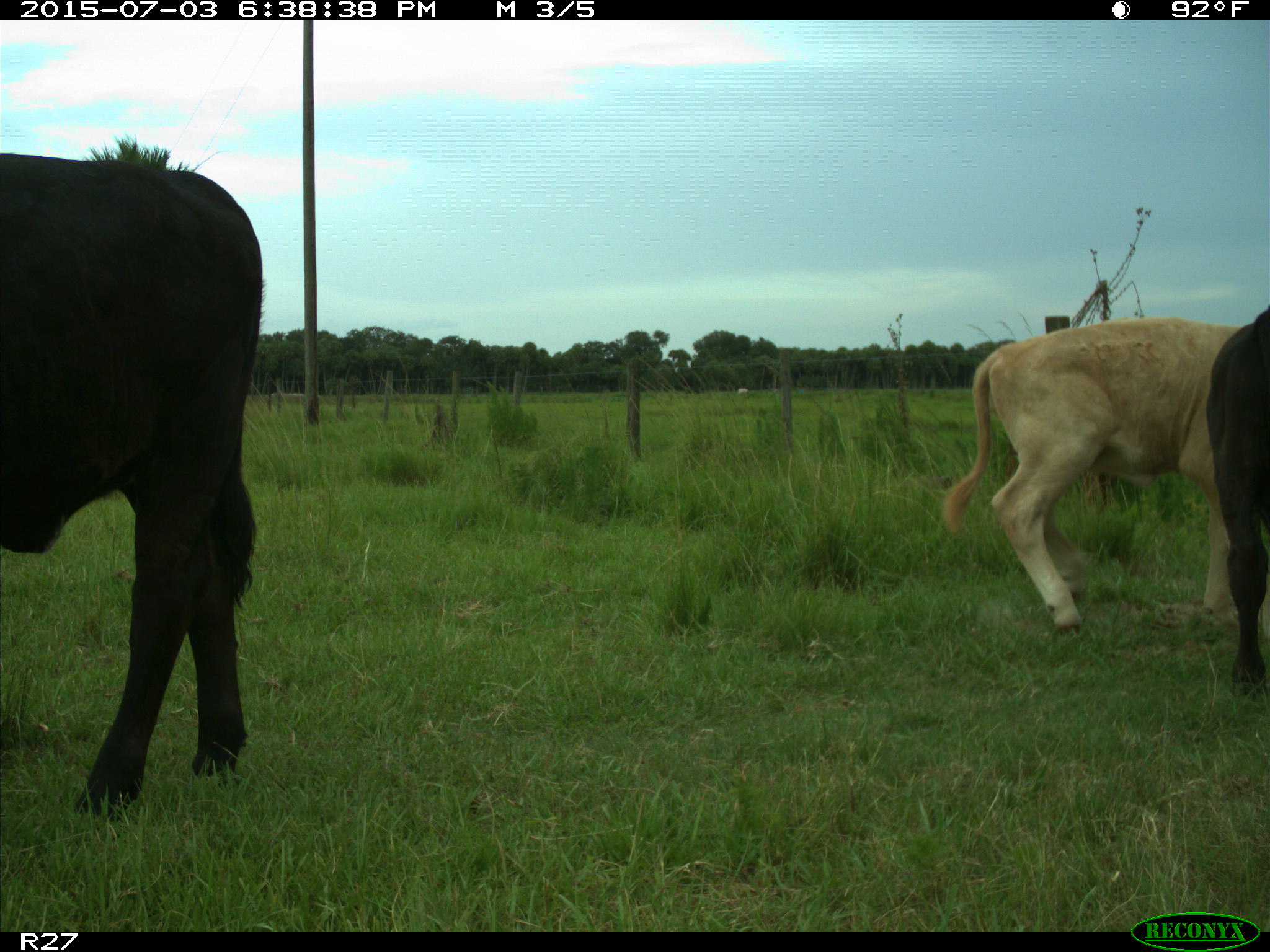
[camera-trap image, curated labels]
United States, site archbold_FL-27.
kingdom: Animalia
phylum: Chordata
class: Mammalia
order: Artiodactyla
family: Bovidae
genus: Bos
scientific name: Bos taurus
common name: domestic cow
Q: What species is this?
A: Bos taurus (domestic cow).